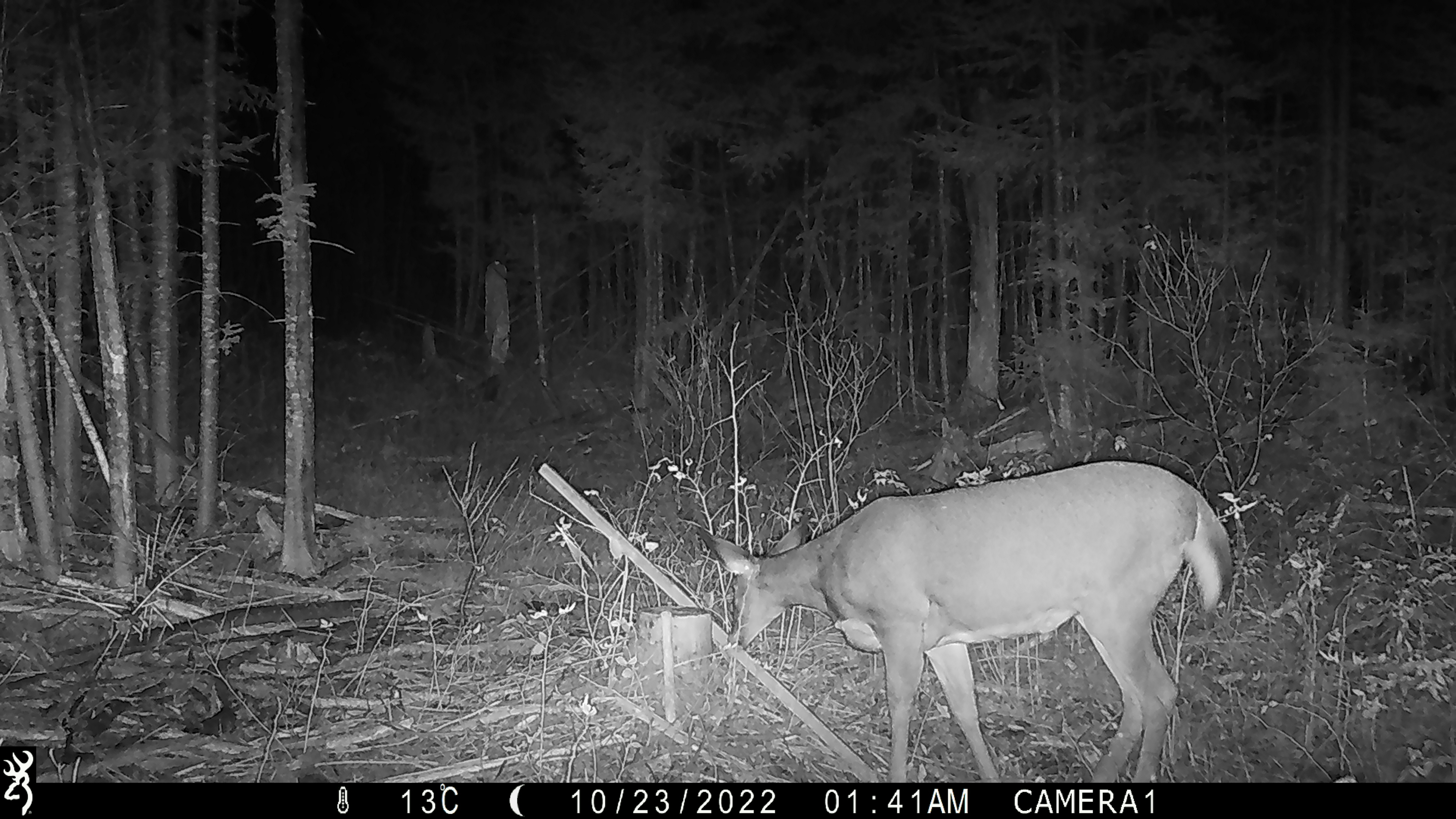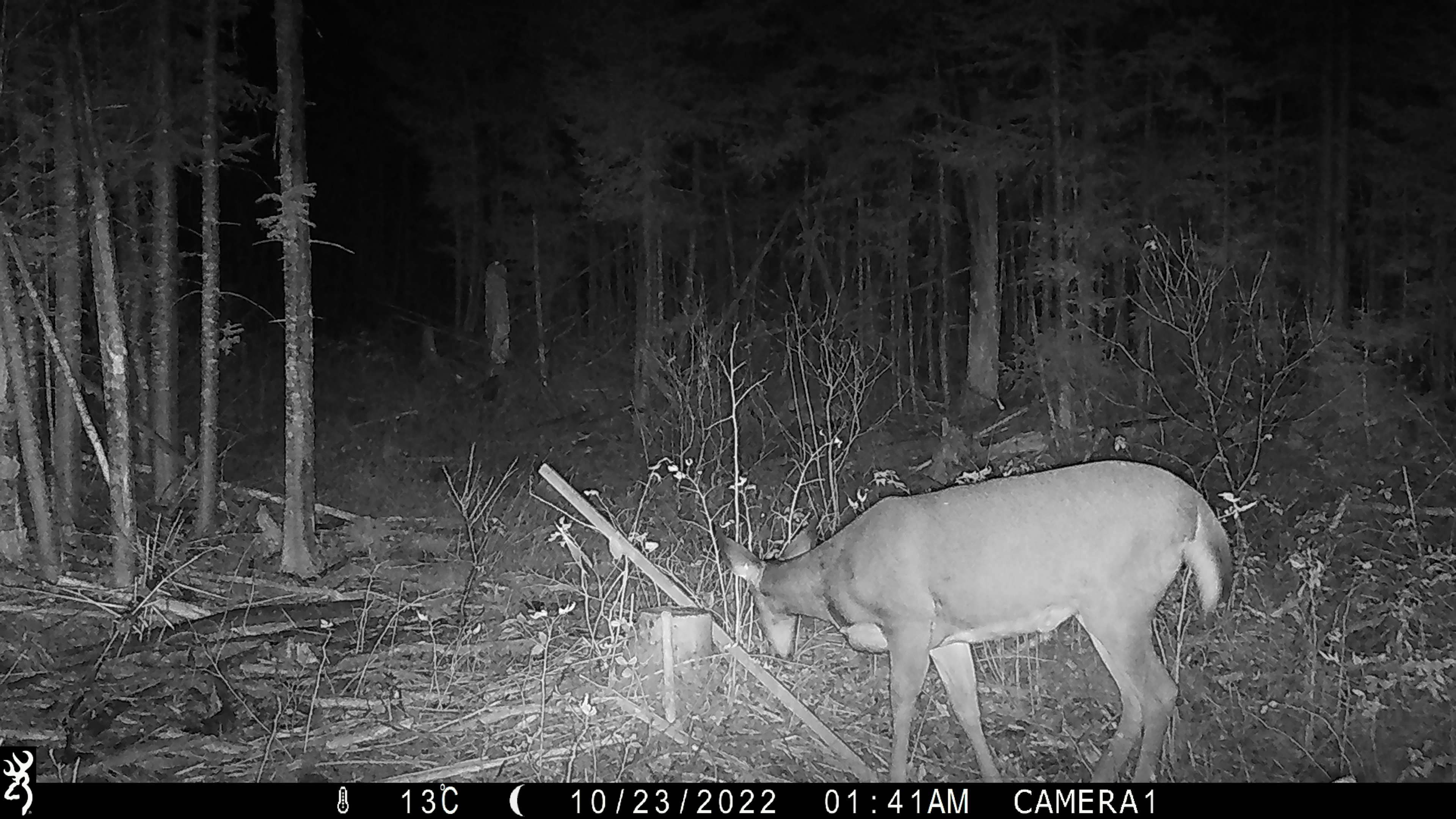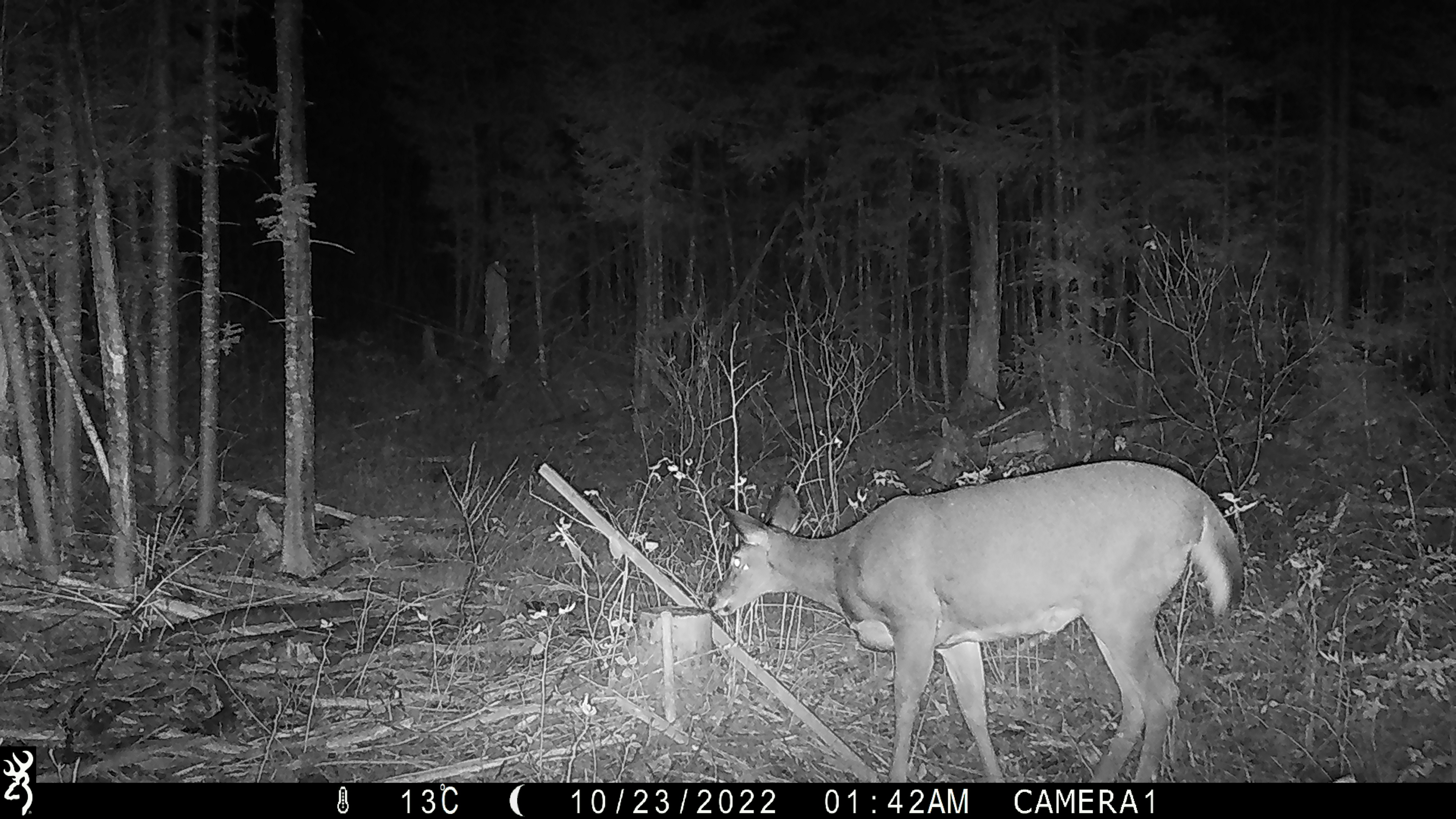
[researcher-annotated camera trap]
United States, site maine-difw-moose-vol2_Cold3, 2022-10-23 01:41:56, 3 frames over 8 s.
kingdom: Animalia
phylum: Chordata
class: Mammalia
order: Artiodactyla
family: Cervidae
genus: Odocoileus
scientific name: Odocoileus virginianus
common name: white-tailed deer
White-tailed deer (Odocoileus virginianus).